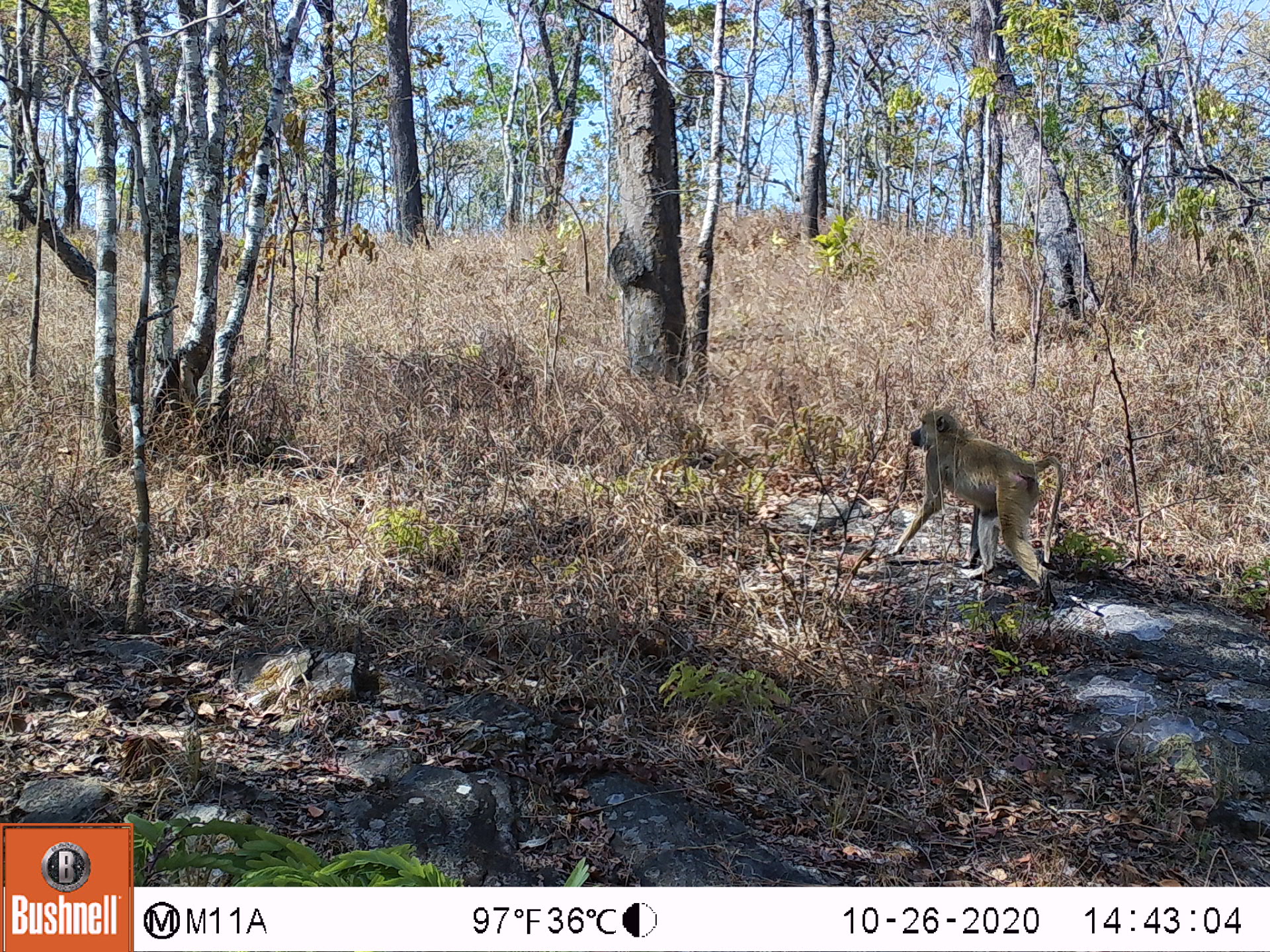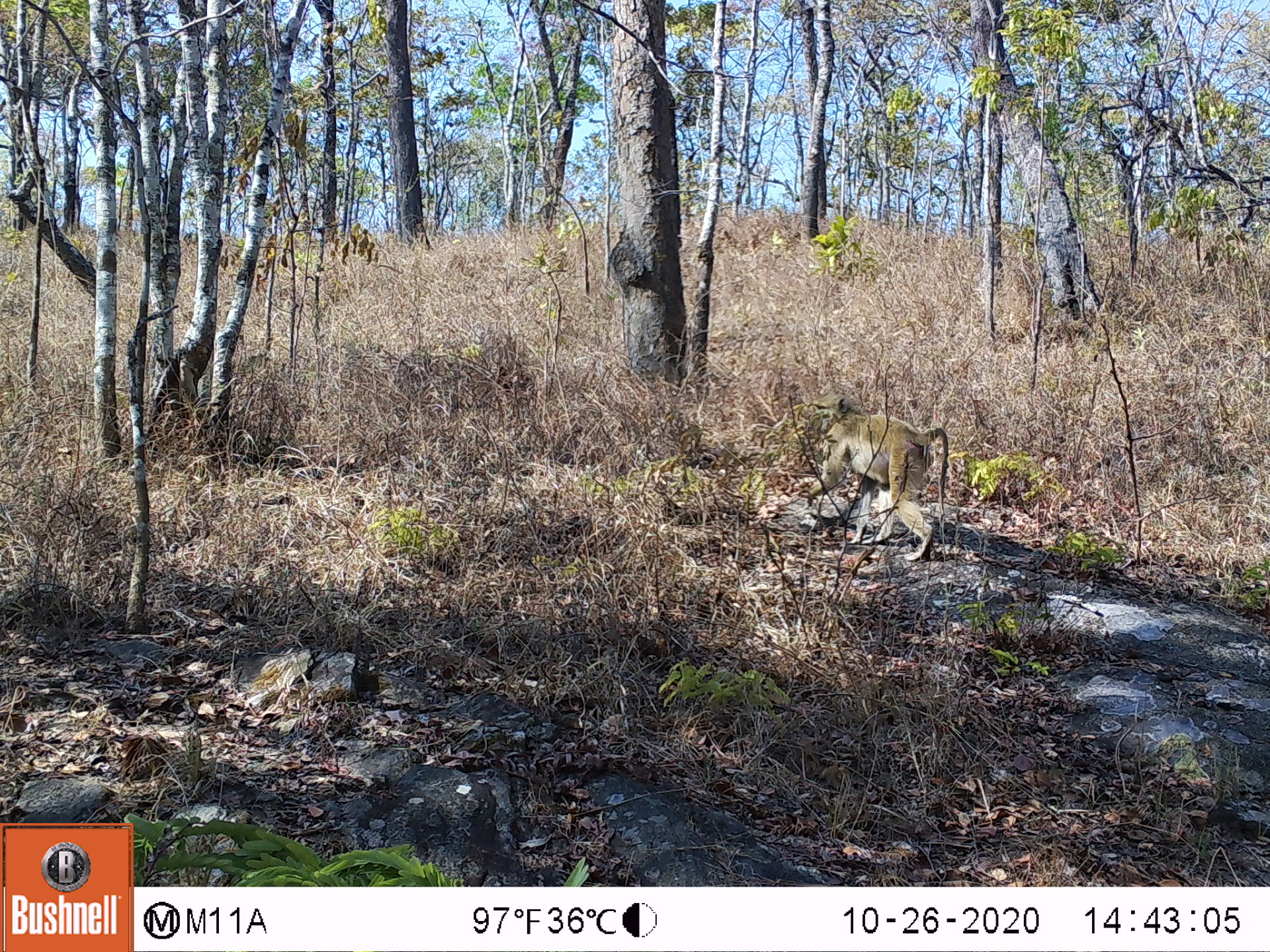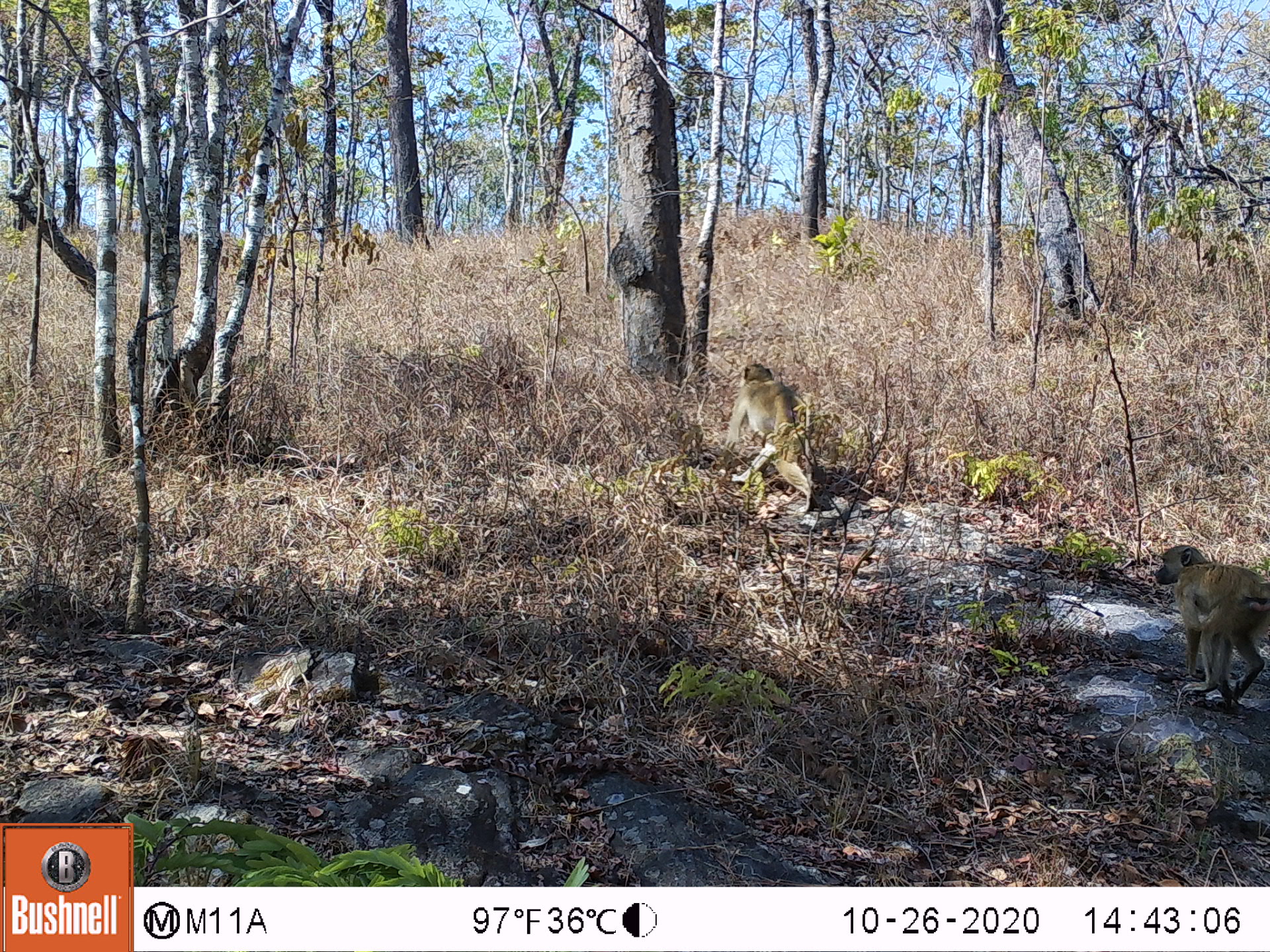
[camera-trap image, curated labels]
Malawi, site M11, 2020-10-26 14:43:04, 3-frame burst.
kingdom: Animalia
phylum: Chordata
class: Mammalia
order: Primates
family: Cercopithecidae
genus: Papio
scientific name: Papio cynocephalus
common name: yellow baboon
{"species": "yellow baboon (Papio cynocephalus)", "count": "1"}